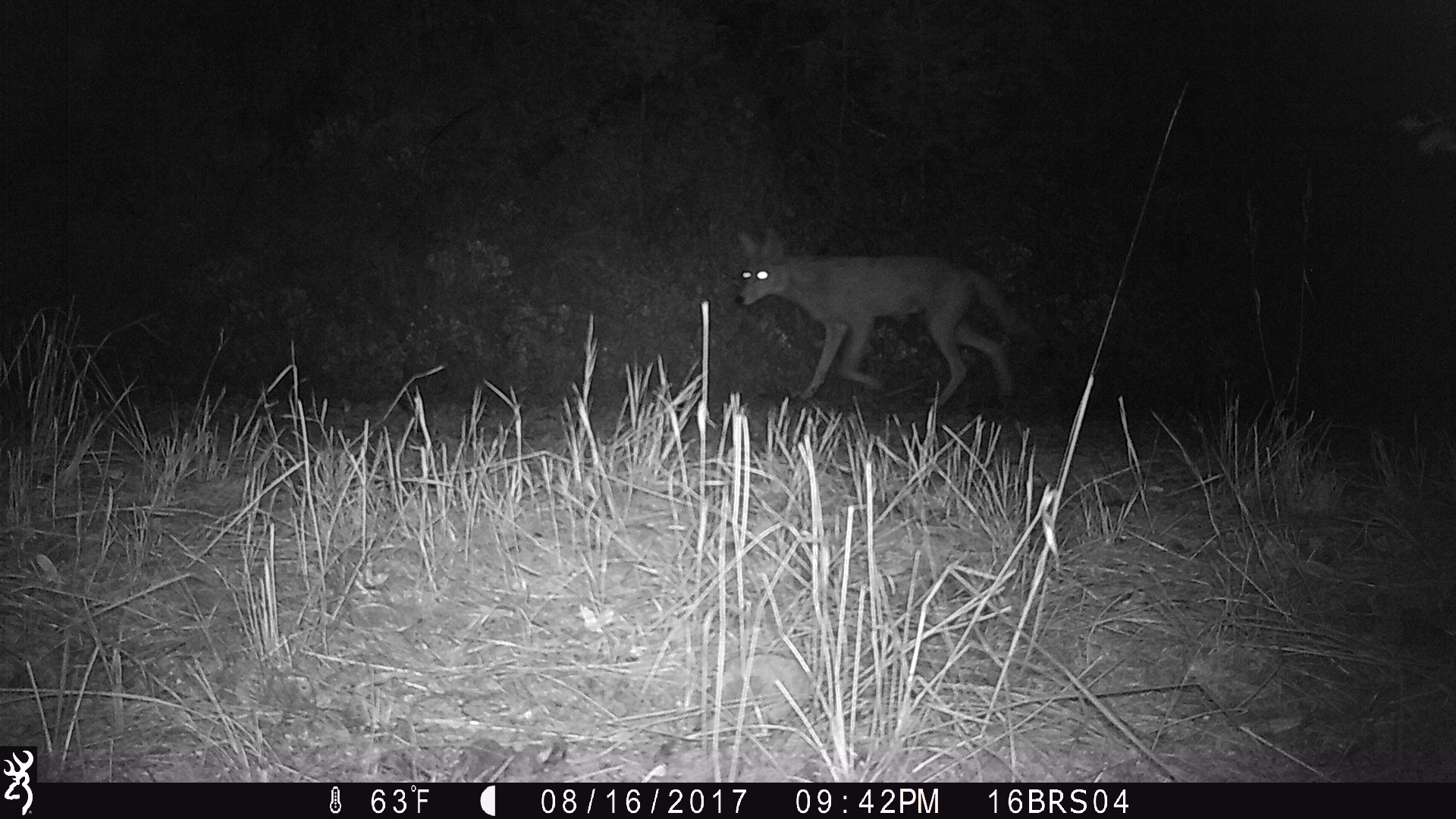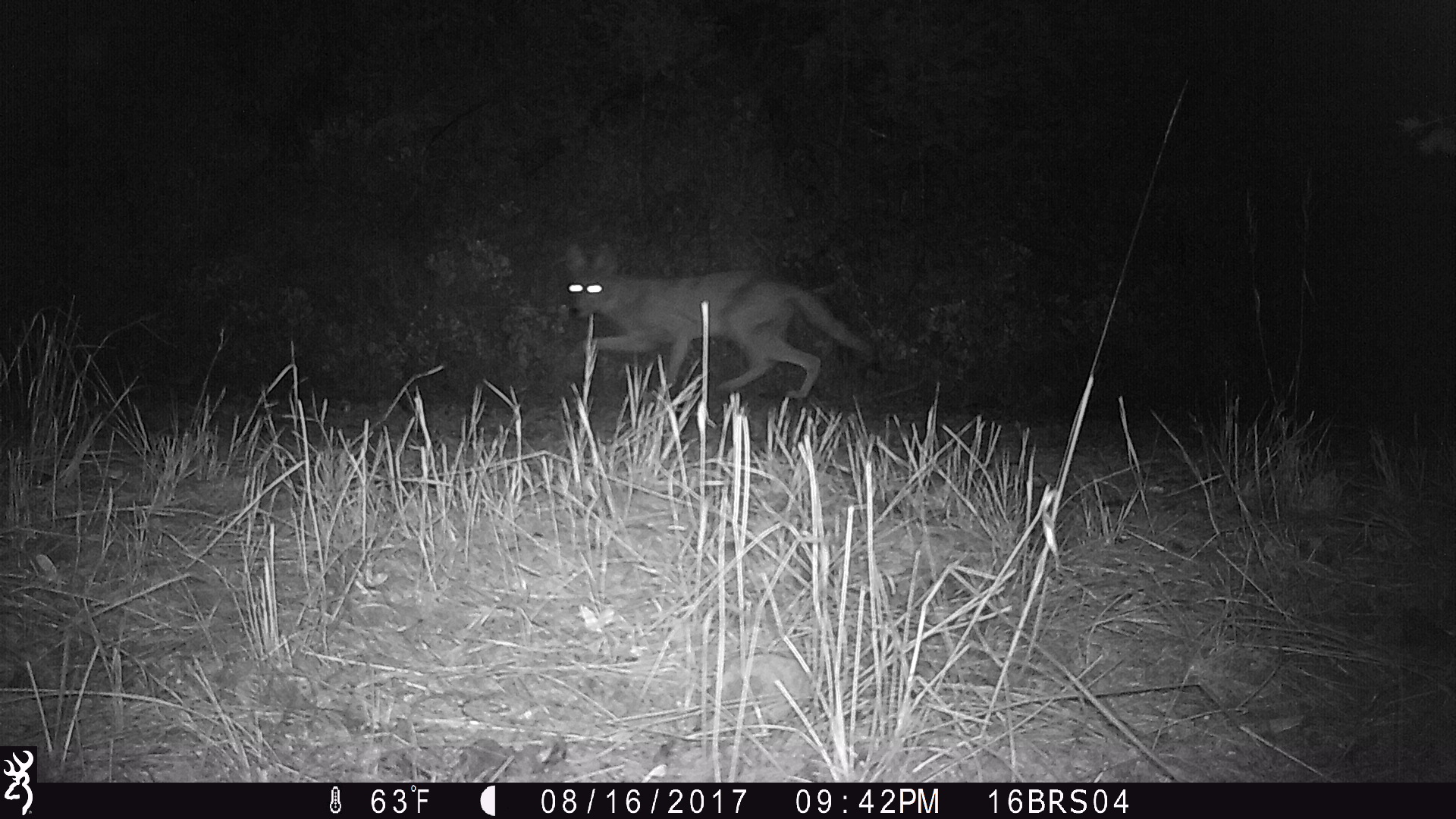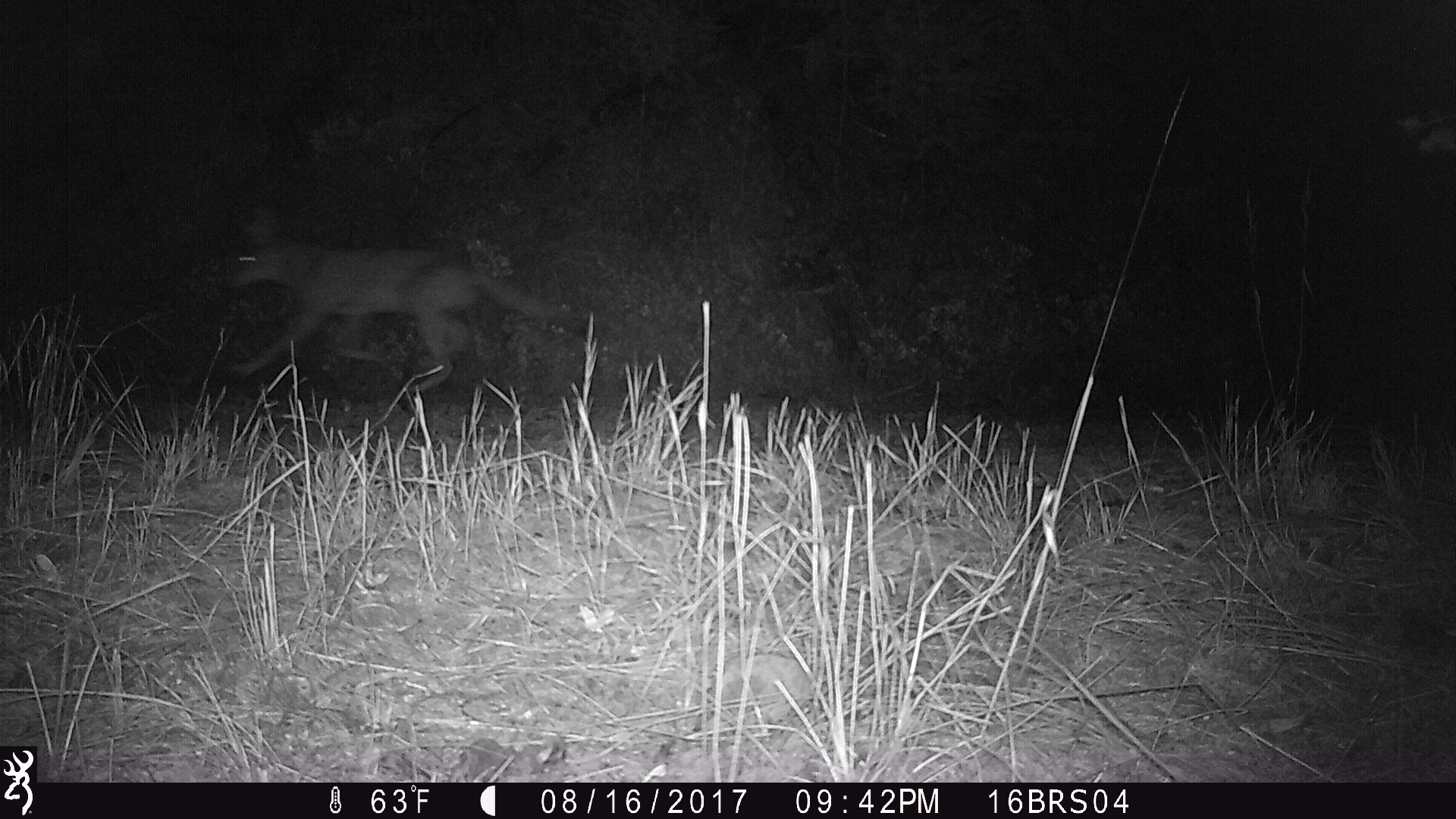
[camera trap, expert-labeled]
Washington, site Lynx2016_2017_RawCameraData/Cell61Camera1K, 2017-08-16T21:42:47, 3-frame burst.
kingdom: Animalia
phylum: Chordata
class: Mammalia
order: Carnivora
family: Canidae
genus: Canis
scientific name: Canis latrans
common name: coyote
Canis latrans (coyote). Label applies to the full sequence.